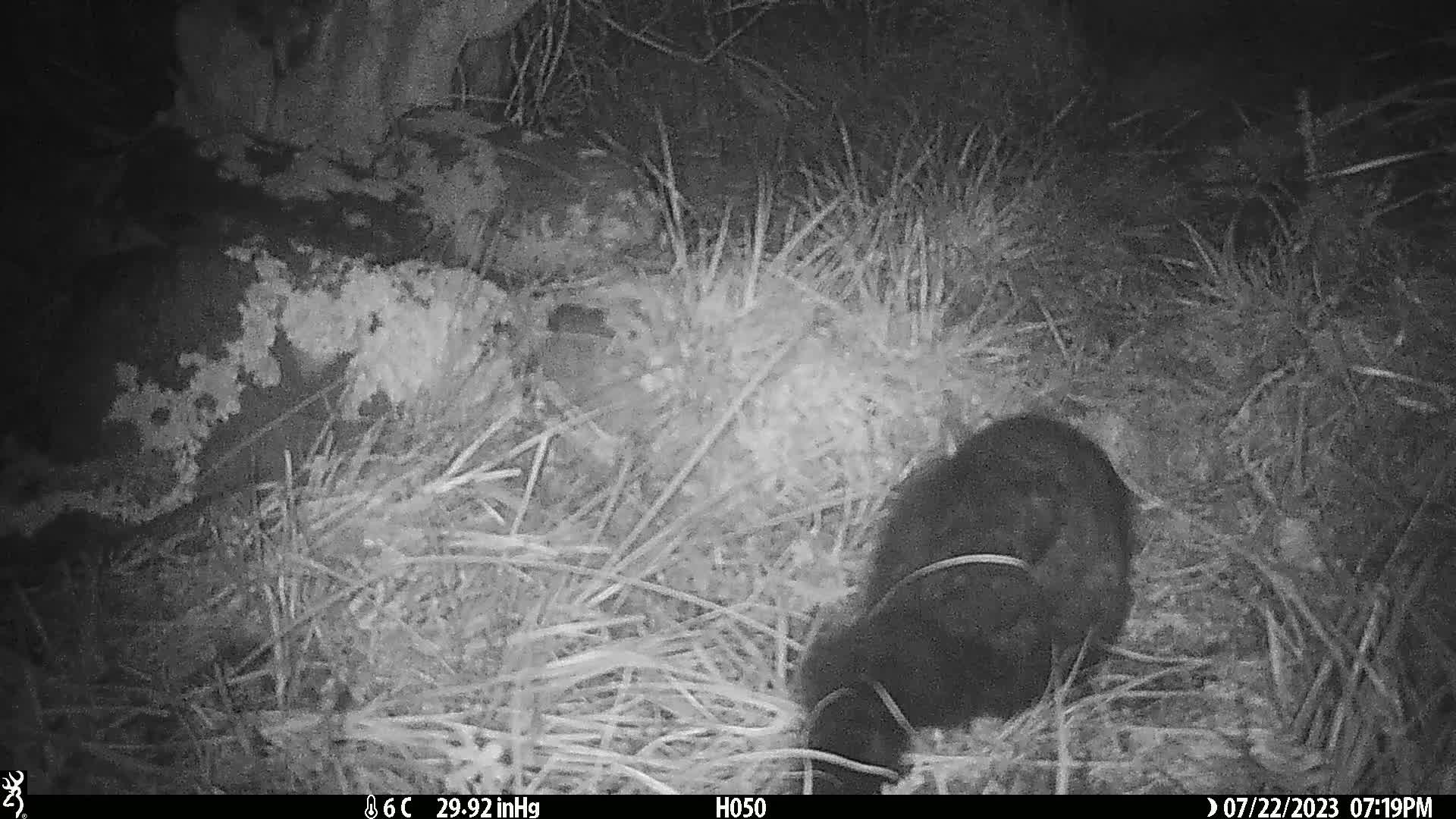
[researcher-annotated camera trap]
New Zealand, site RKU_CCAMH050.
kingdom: Animalia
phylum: Chordata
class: Mammalia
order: Diprotodontia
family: Phalangeridae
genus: Trichosurus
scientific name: Trichosurus vulpecula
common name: common brushtail possum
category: possum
Possum (common brushtail possum) (Trichosurus vulpecula).